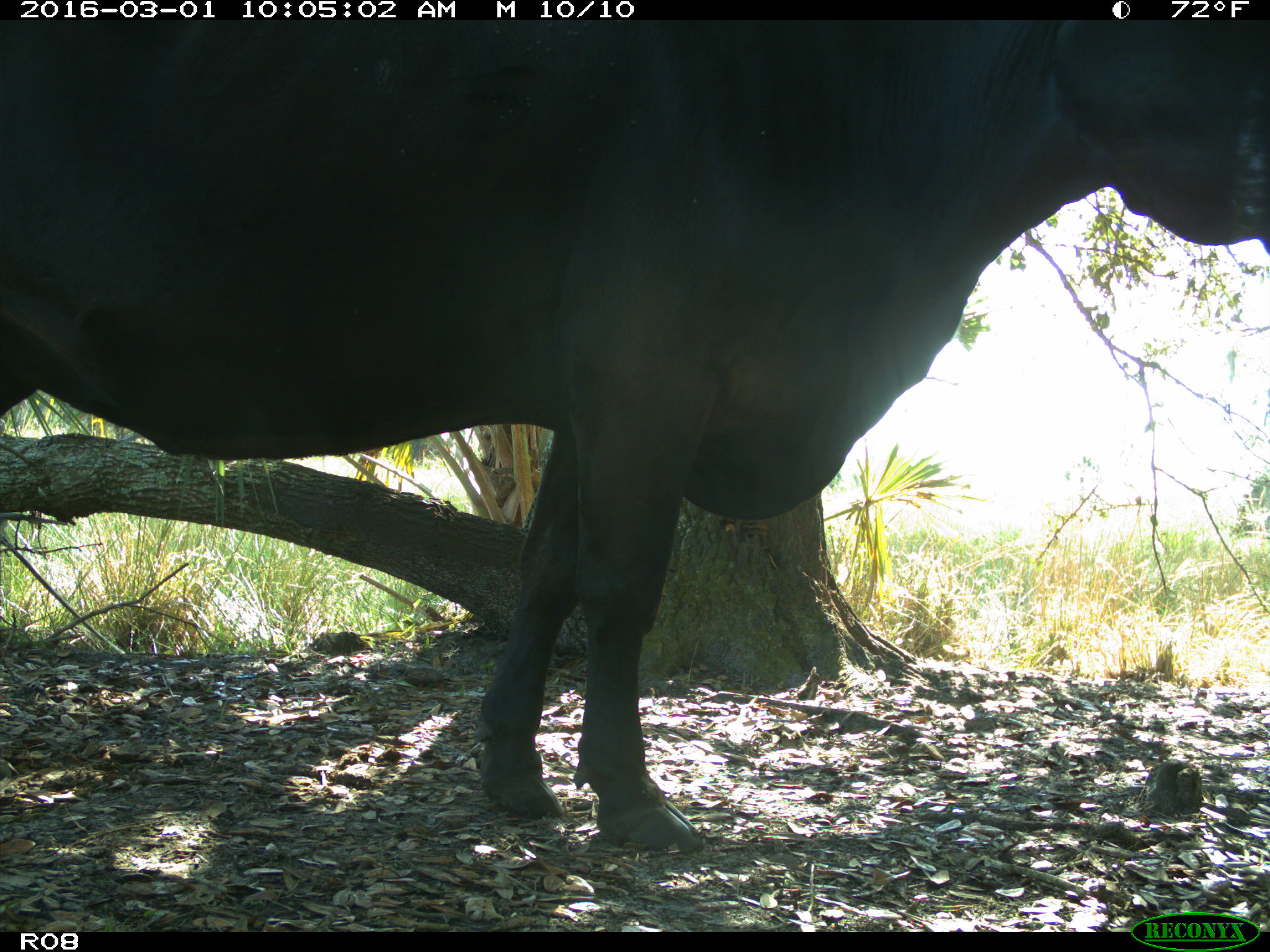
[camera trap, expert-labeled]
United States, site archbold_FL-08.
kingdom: Animalia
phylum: Chordata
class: Mammalia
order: Artiodactyla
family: Bovidae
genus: Bos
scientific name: Bos taurus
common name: domestic cow